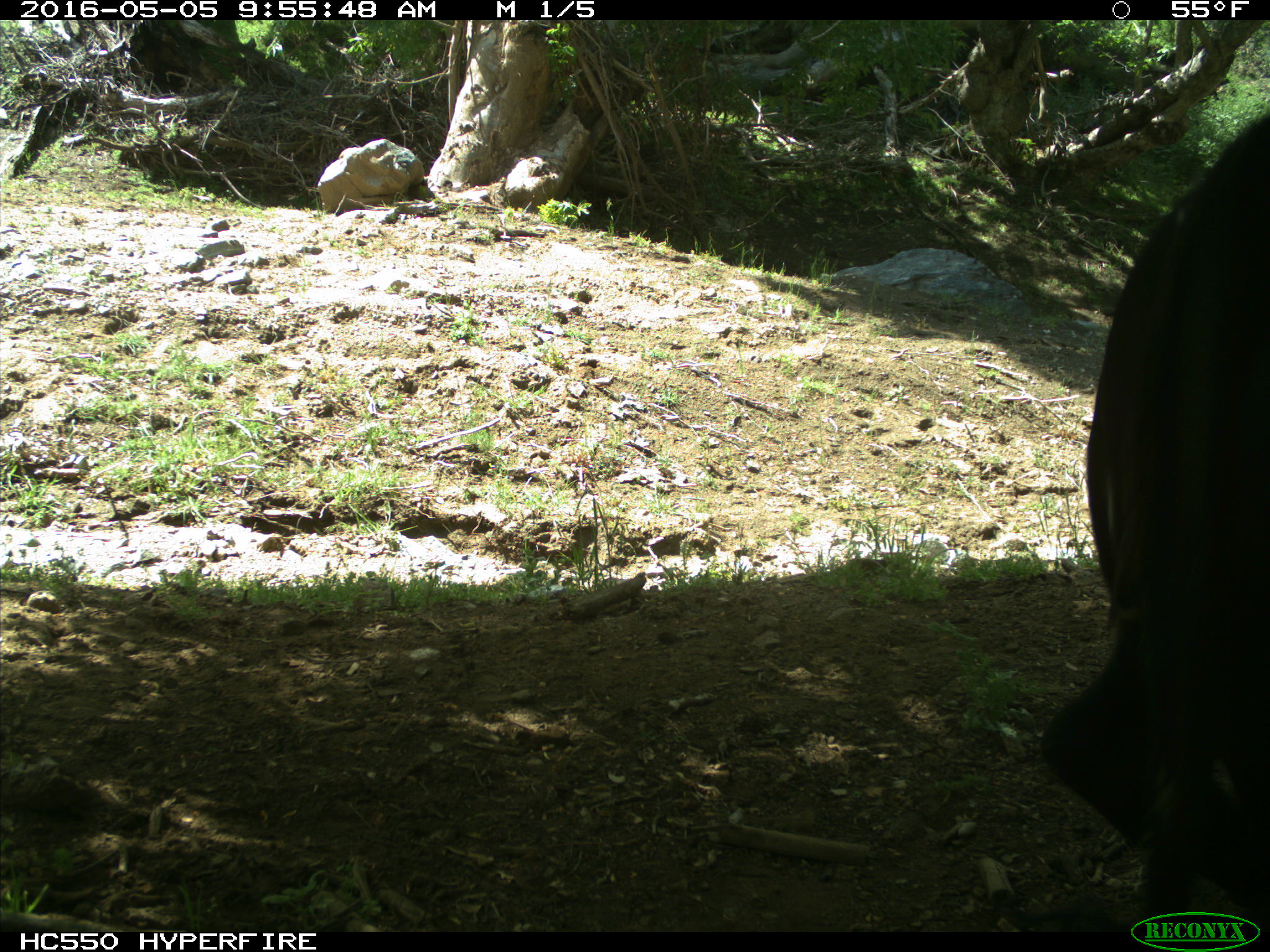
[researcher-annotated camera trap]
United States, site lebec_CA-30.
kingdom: Animalia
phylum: Chordata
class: Mammalia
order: Artiodactyla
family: Bovidae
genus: Bos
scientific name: Bos taurus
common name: domestic cow